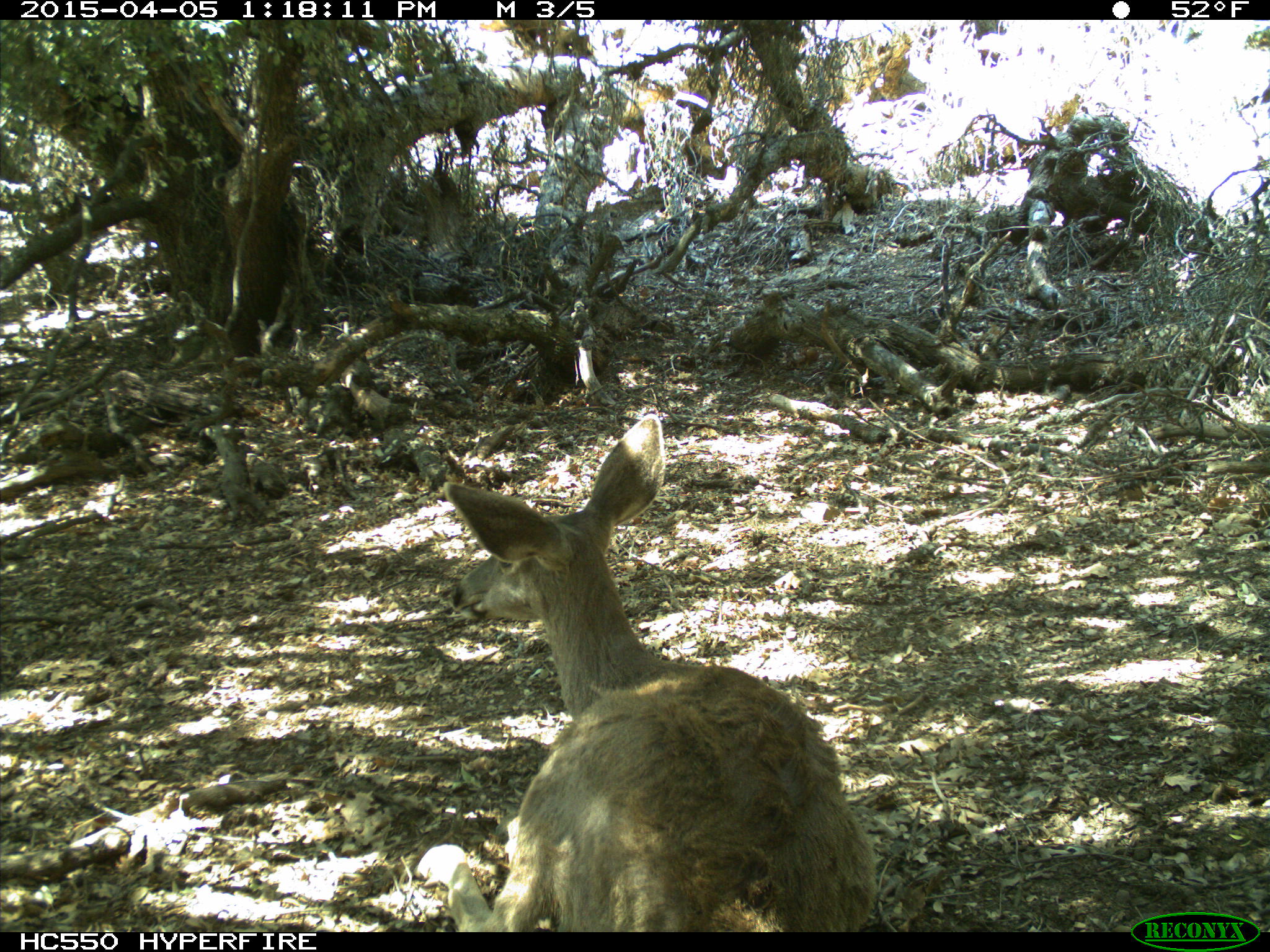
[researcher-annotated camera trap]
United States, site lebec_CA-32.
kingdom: Animalia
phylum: Chordata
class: Mammalia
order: Artiodactyla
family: Cervidae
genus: Odocoileus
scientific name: Odocoileus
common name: deer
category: unidentified deer